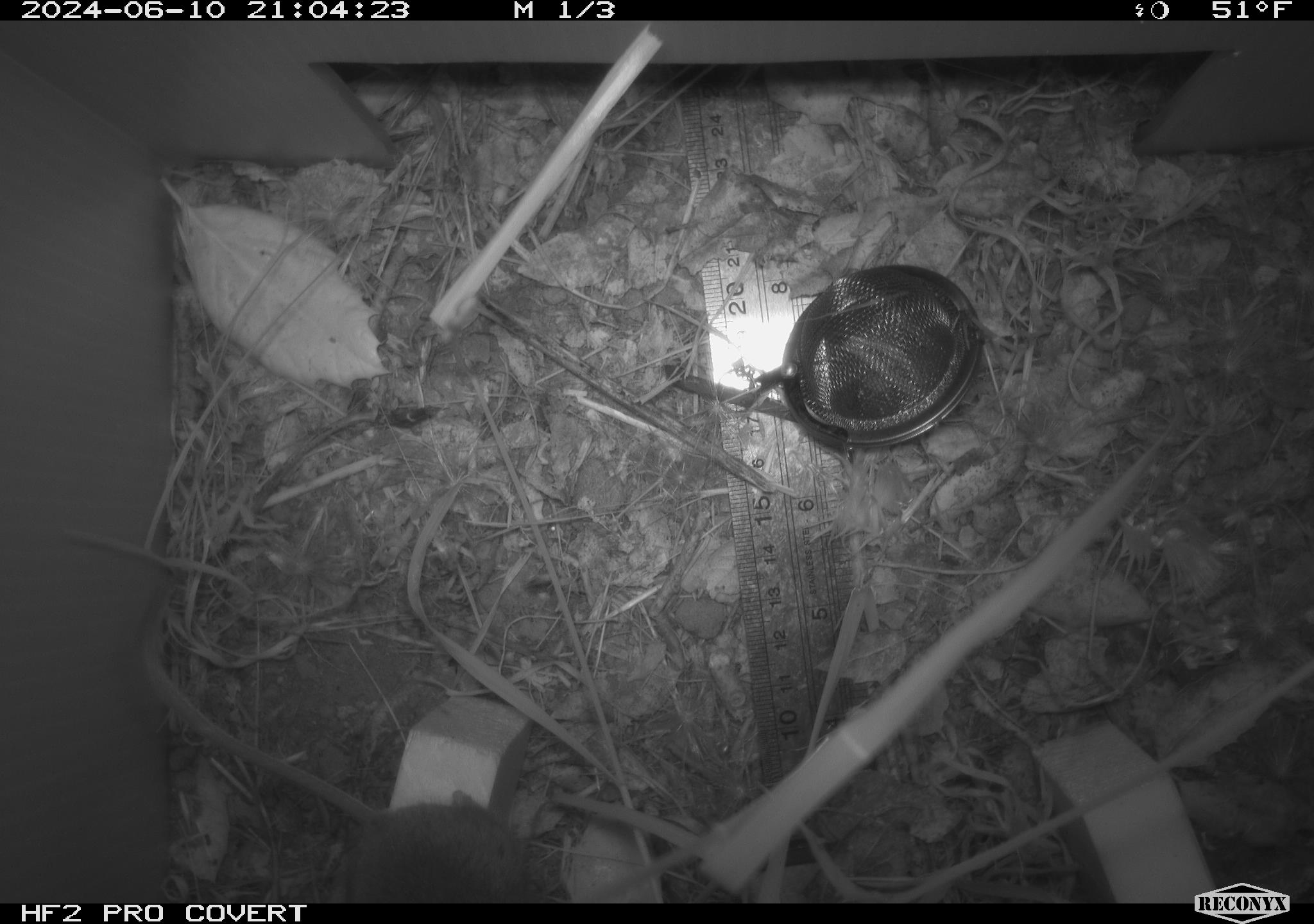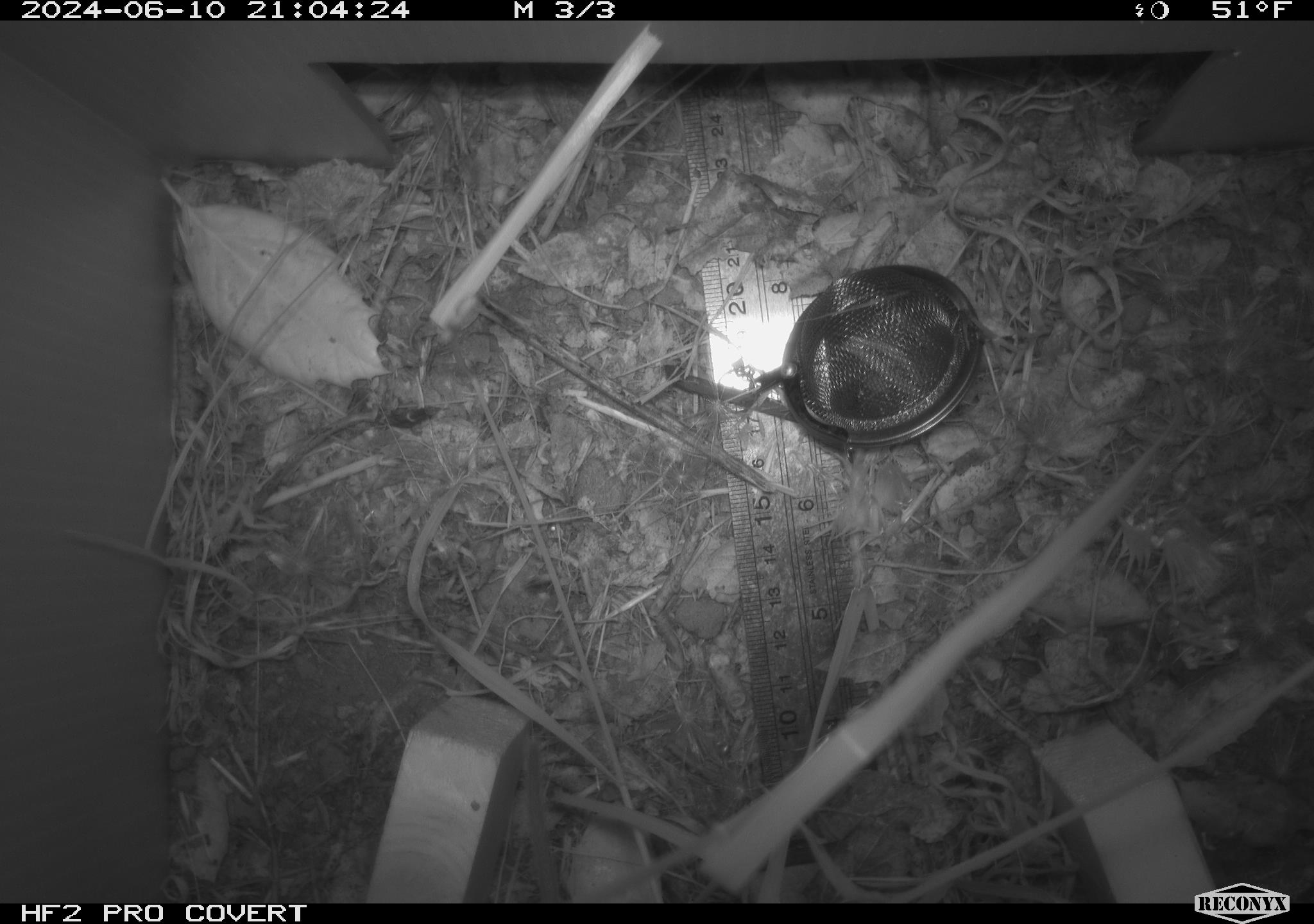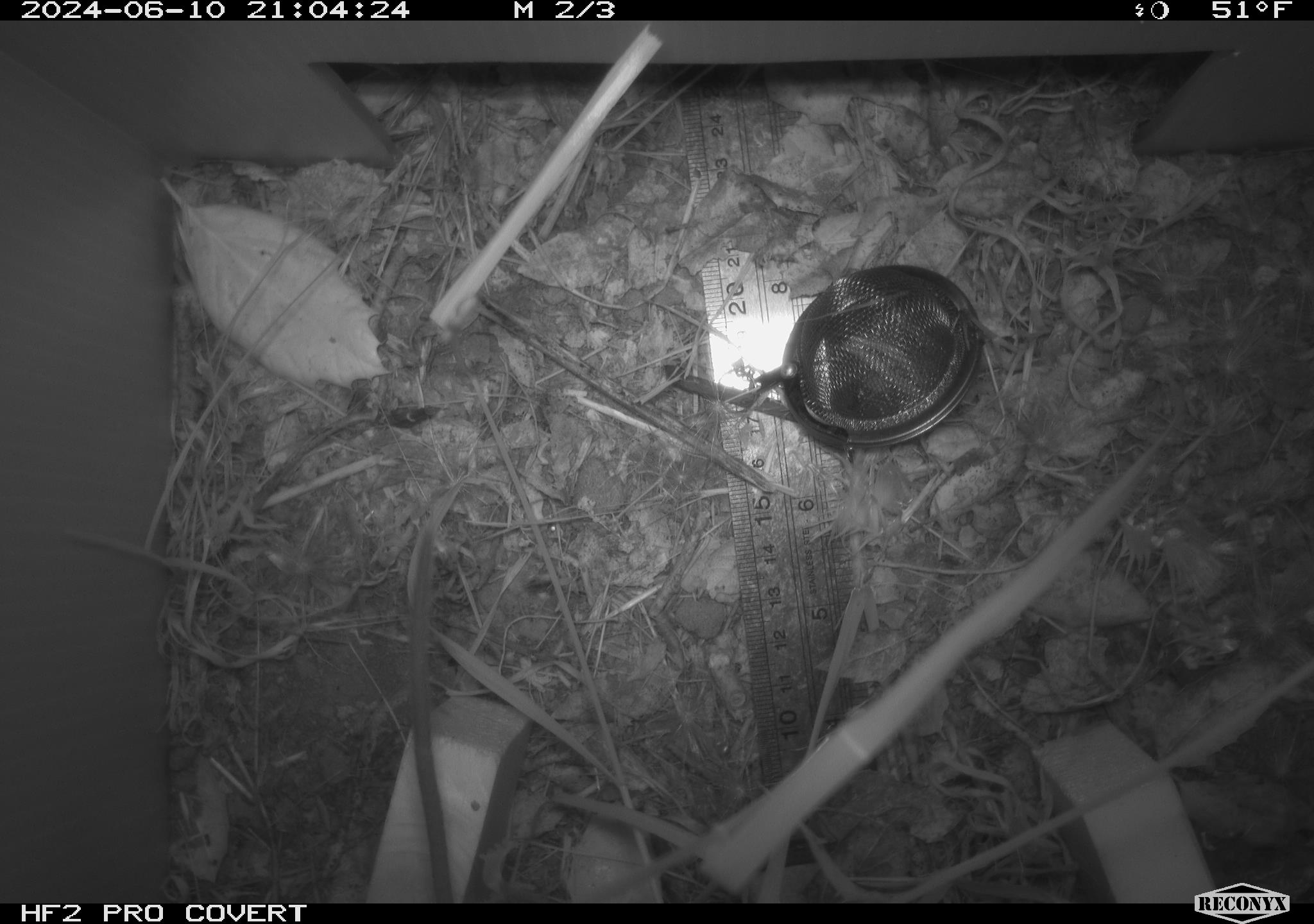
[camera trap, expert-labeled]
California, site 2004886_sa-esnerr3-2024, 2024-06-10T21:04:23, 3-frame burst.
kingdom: Animalia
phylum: Chordata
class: Mammalia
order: Rodentia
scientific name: Rodentia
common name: rodent